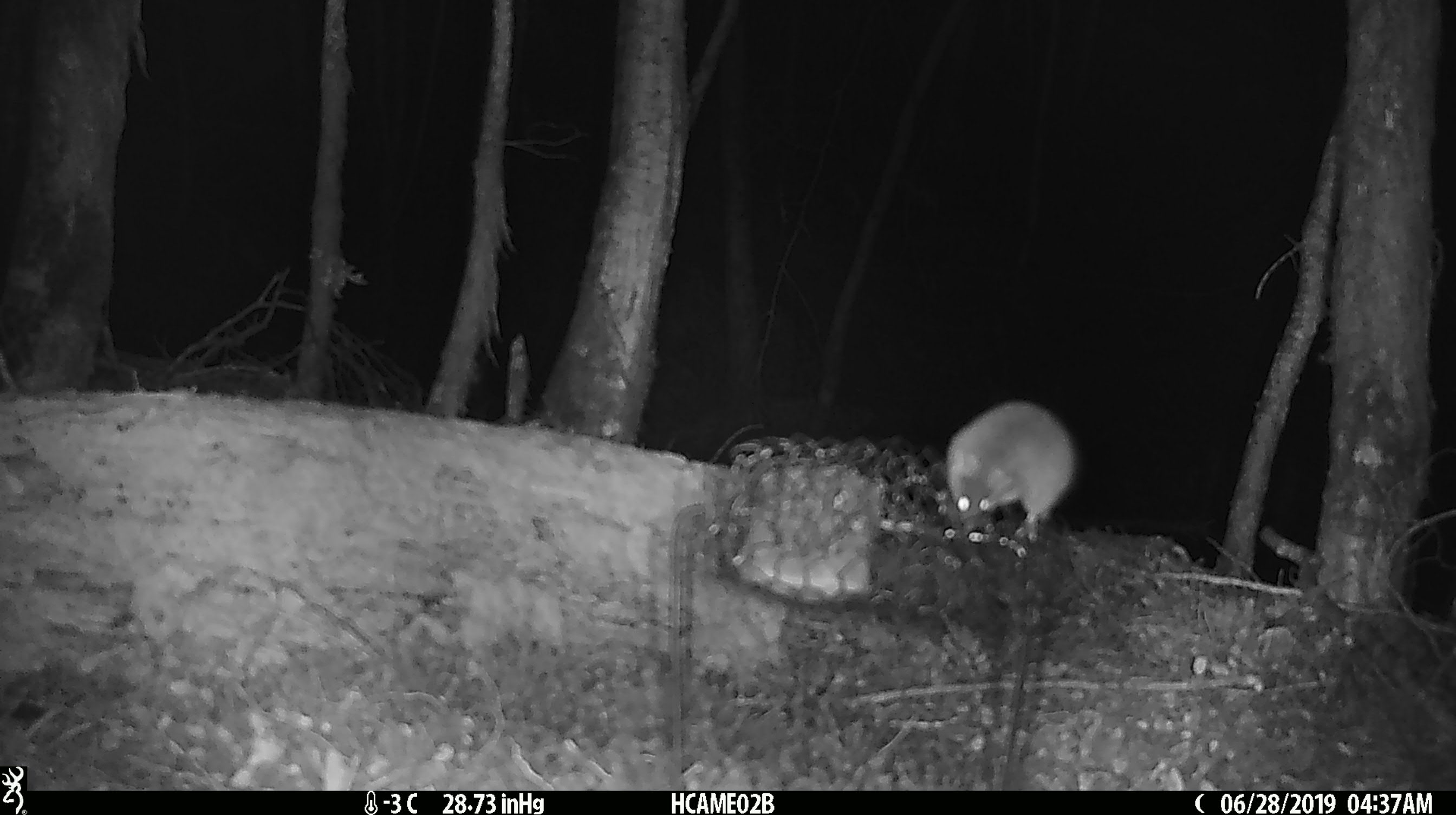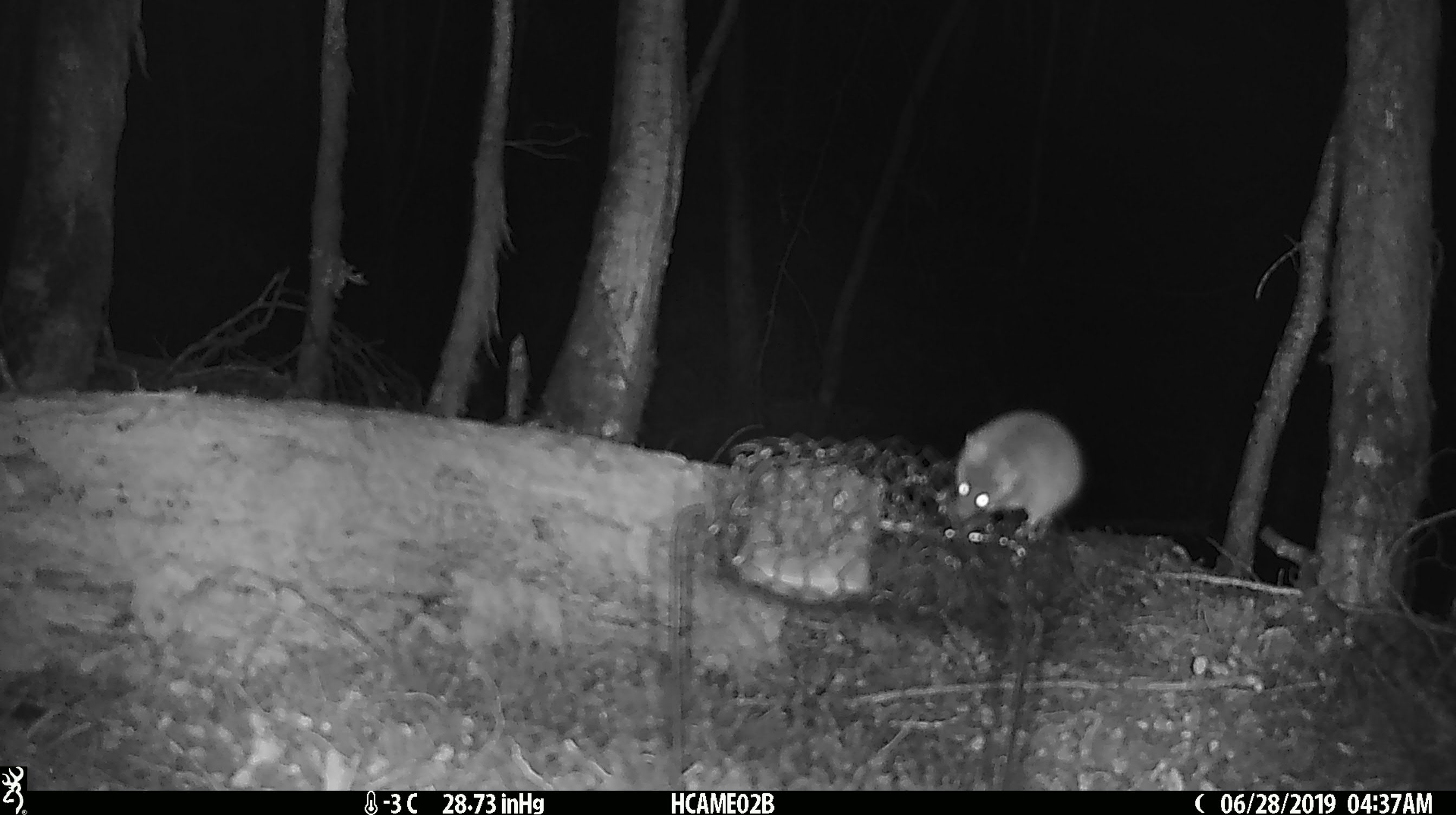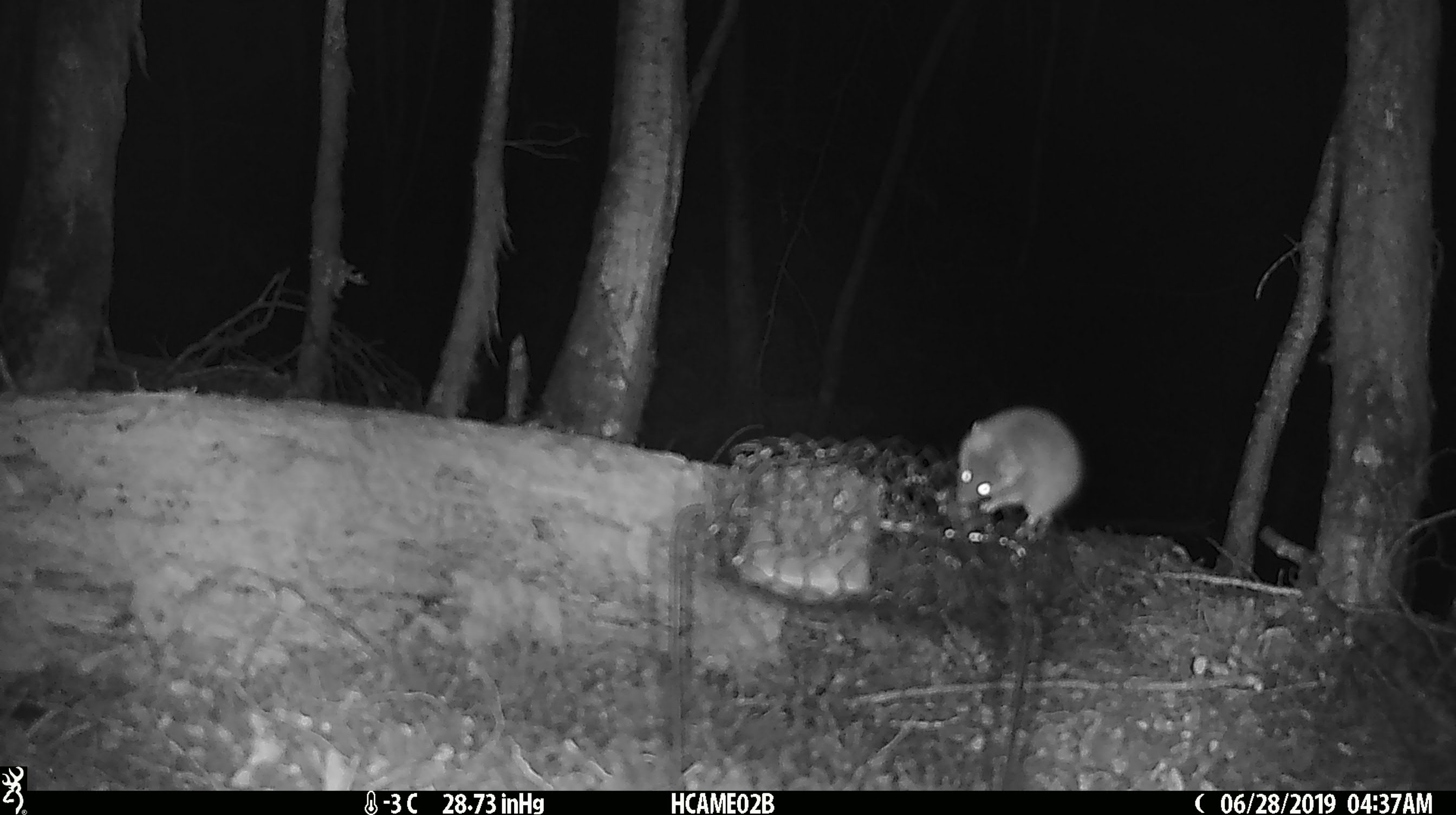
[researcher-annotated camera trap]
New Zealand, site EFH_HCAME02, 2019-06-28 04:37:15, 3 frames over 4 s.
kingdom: Animalia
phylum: Chordata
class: Mammalia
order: Rodentia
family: Muridae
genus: Mus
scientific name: Mus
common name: mouse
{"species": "mouse (Mus)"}